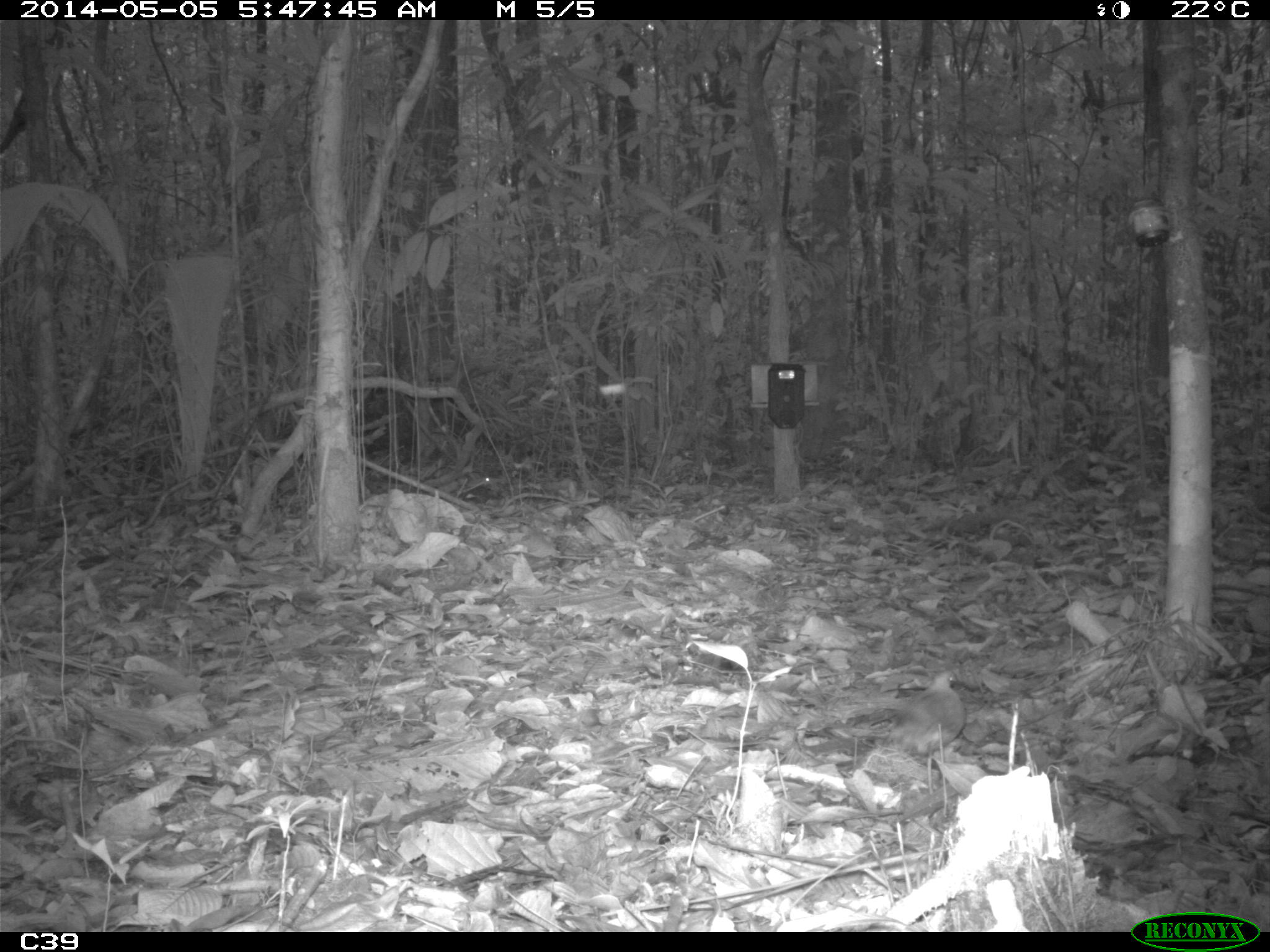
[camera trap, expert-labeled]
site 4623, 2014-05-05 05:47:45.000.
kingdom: Animalia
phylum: Chordata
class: Aves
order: Columbiformes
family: Columbidae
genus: Geotrygon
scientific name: Geotrygon montana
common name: ruddy quail-dove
Geotrygon montana (ruddy quail-dove), count 1, age adult.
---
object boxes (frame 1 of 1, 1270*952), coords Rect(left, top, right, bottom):
geotrygon montana: Rect(885, 666, 960, 794)